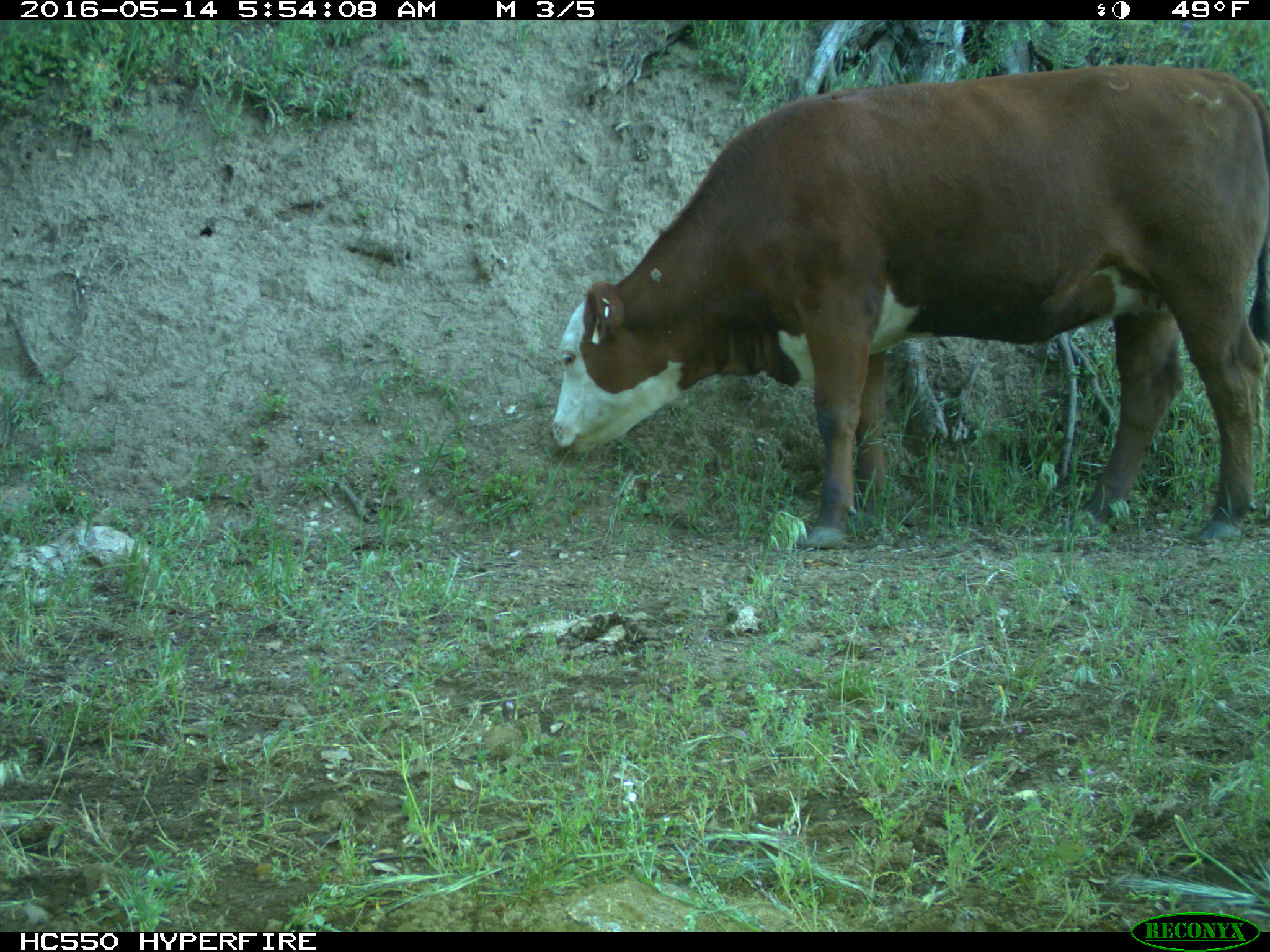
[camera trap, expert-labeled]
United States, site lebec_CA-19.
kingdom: Animalia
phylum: Chordata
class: Mammalia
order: Artiodactyla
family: Bovidae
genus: Bos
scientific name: Bos taurus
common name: domestic cow